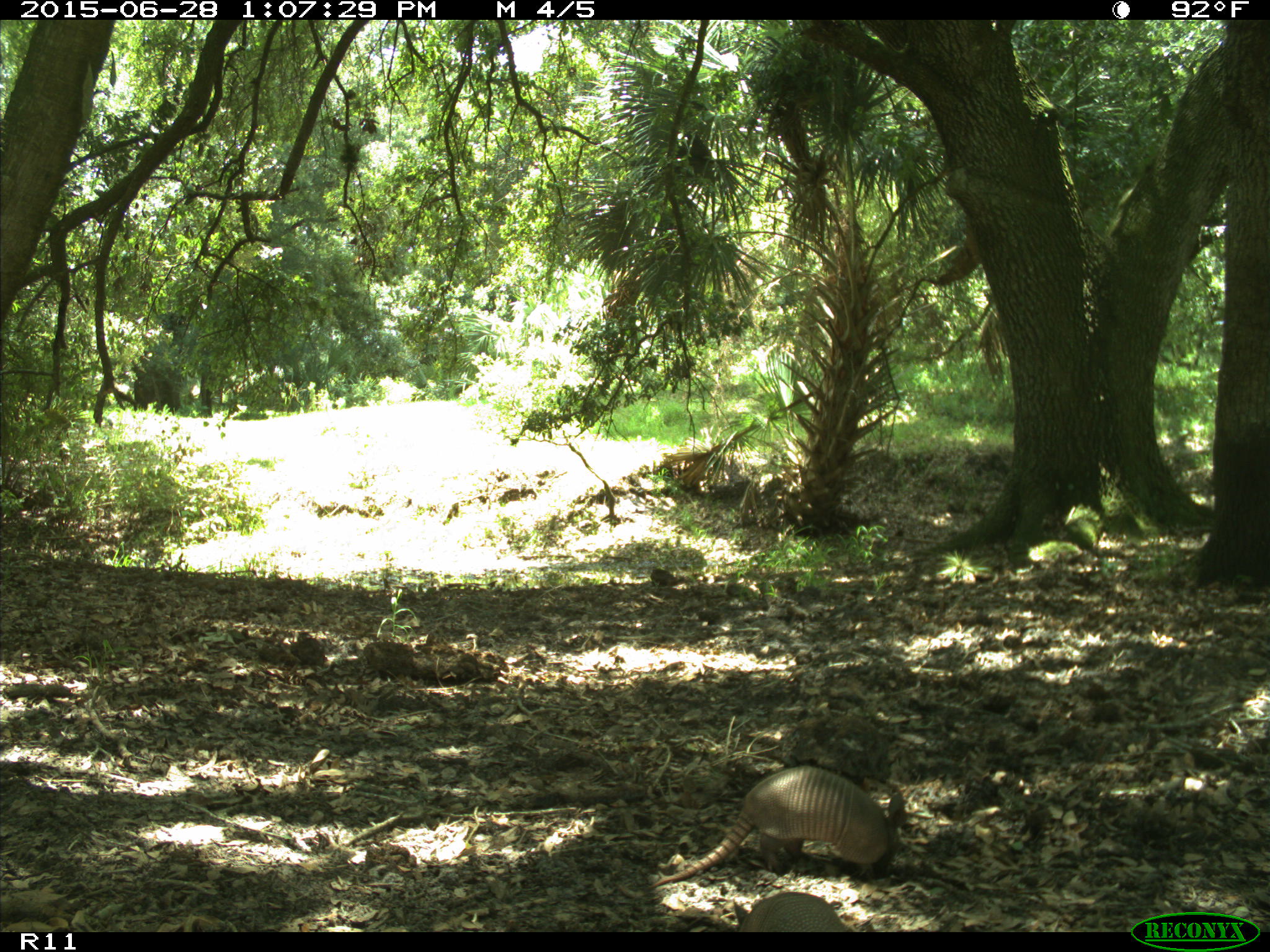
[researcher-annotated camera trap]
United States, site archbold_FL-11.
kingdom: Animalia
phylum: Chordata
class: Mammalia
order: Cingulata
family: Dasypodidae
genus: Dasypus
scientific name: Dasypus novemcinctus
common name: nine-banded armadillo